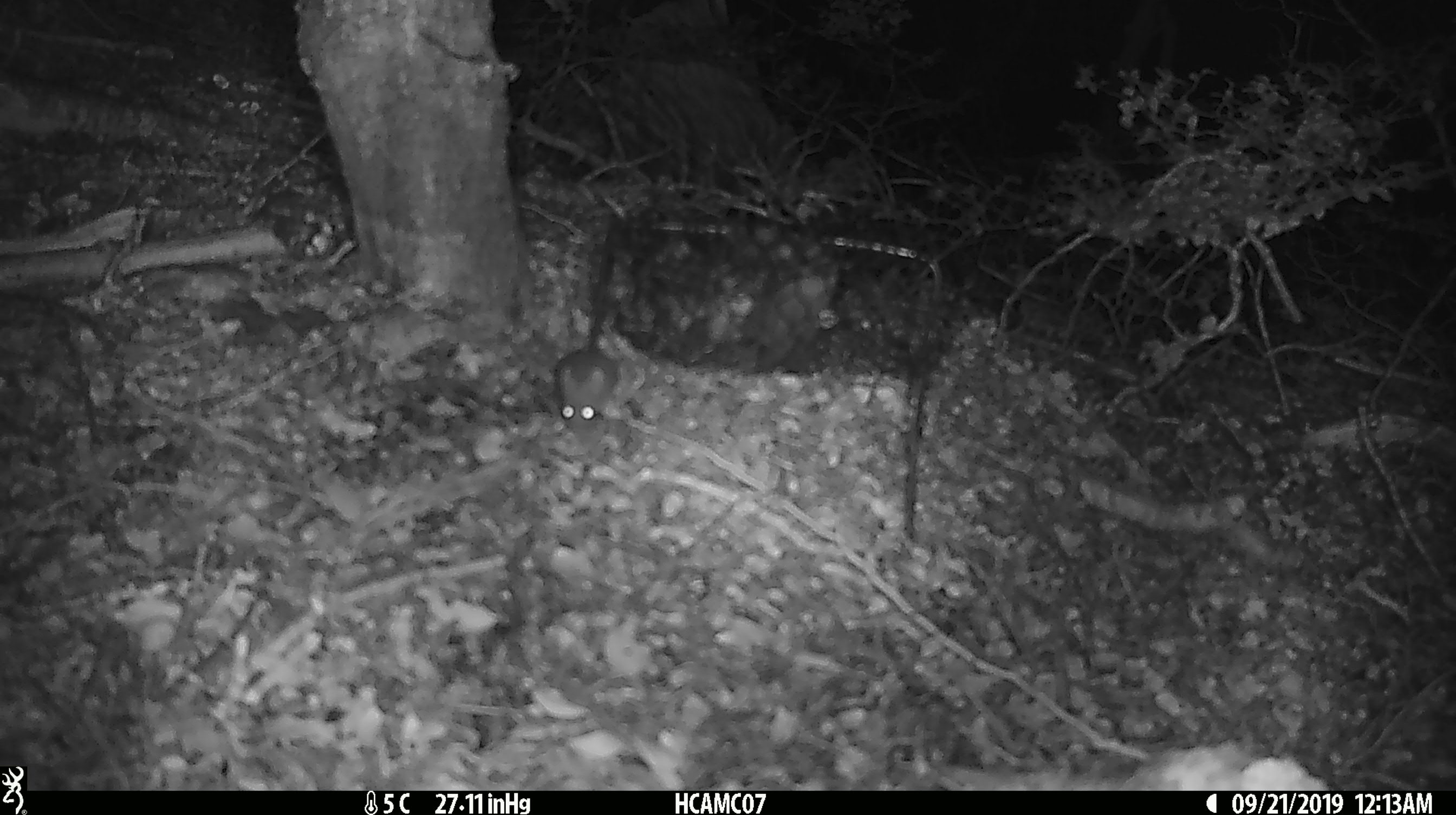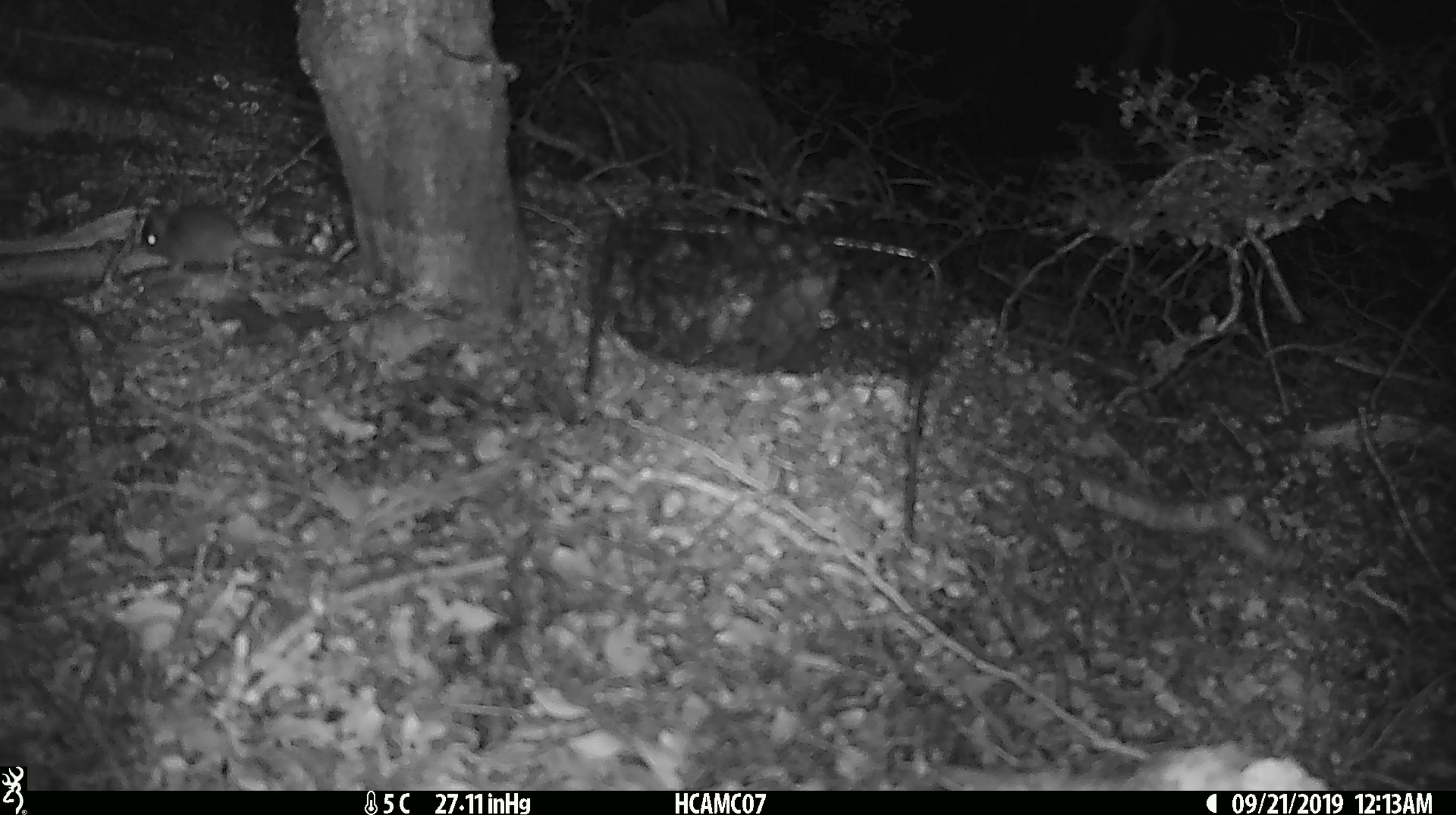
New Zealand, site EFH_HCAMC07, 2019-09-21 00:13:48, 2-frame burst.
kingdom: Animalia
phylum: Chordata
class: Mammalia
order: Rodentia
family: Muridae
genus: Mus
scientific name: Mus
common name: mouse